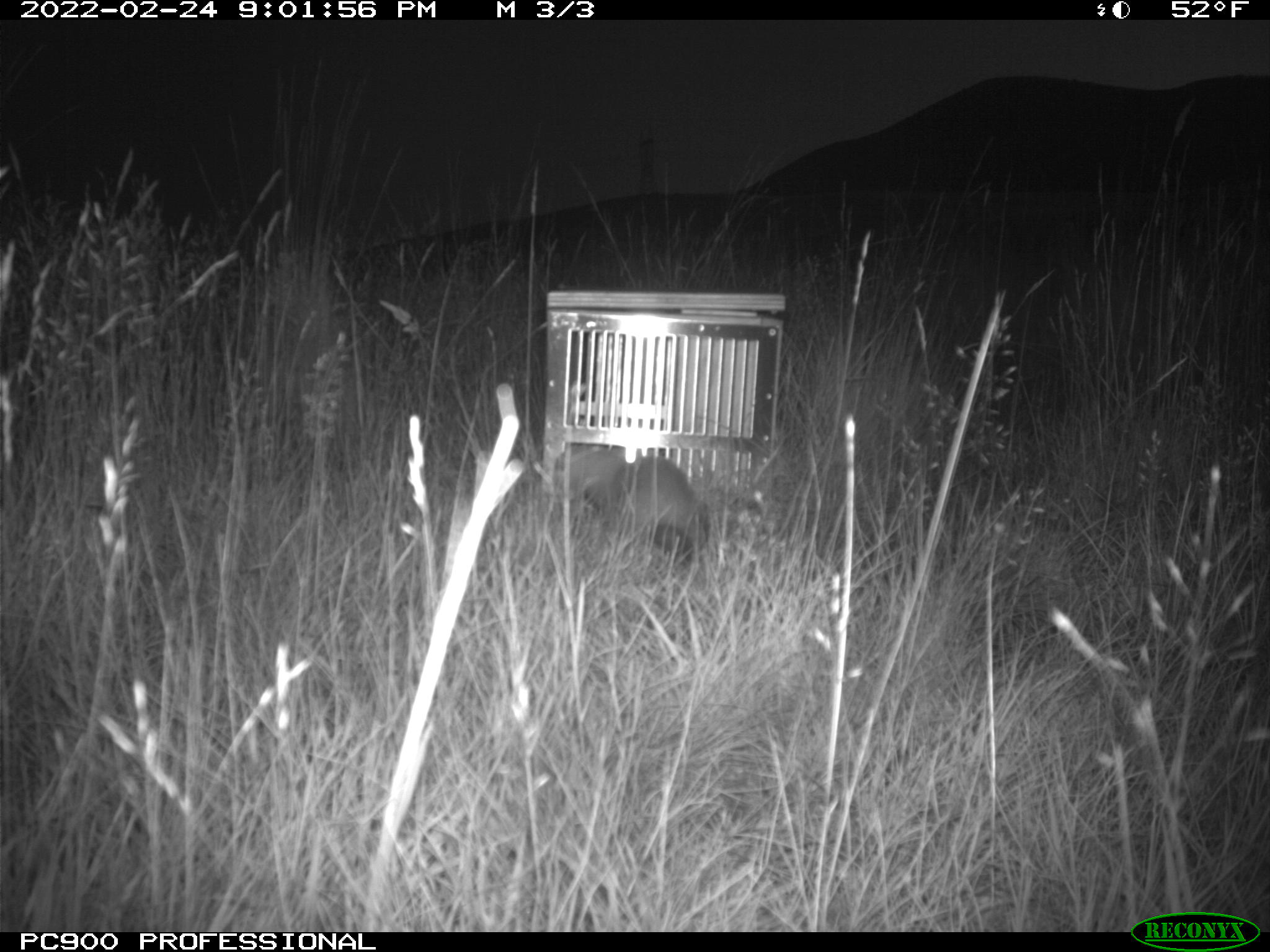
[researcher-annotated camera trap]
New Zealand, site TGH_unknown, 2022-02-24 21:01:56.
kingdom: Animalia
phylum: Chordata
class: Mammalia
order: Carnivora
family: Mustelidae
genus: Mustela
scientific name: Mustela furo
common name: ferret